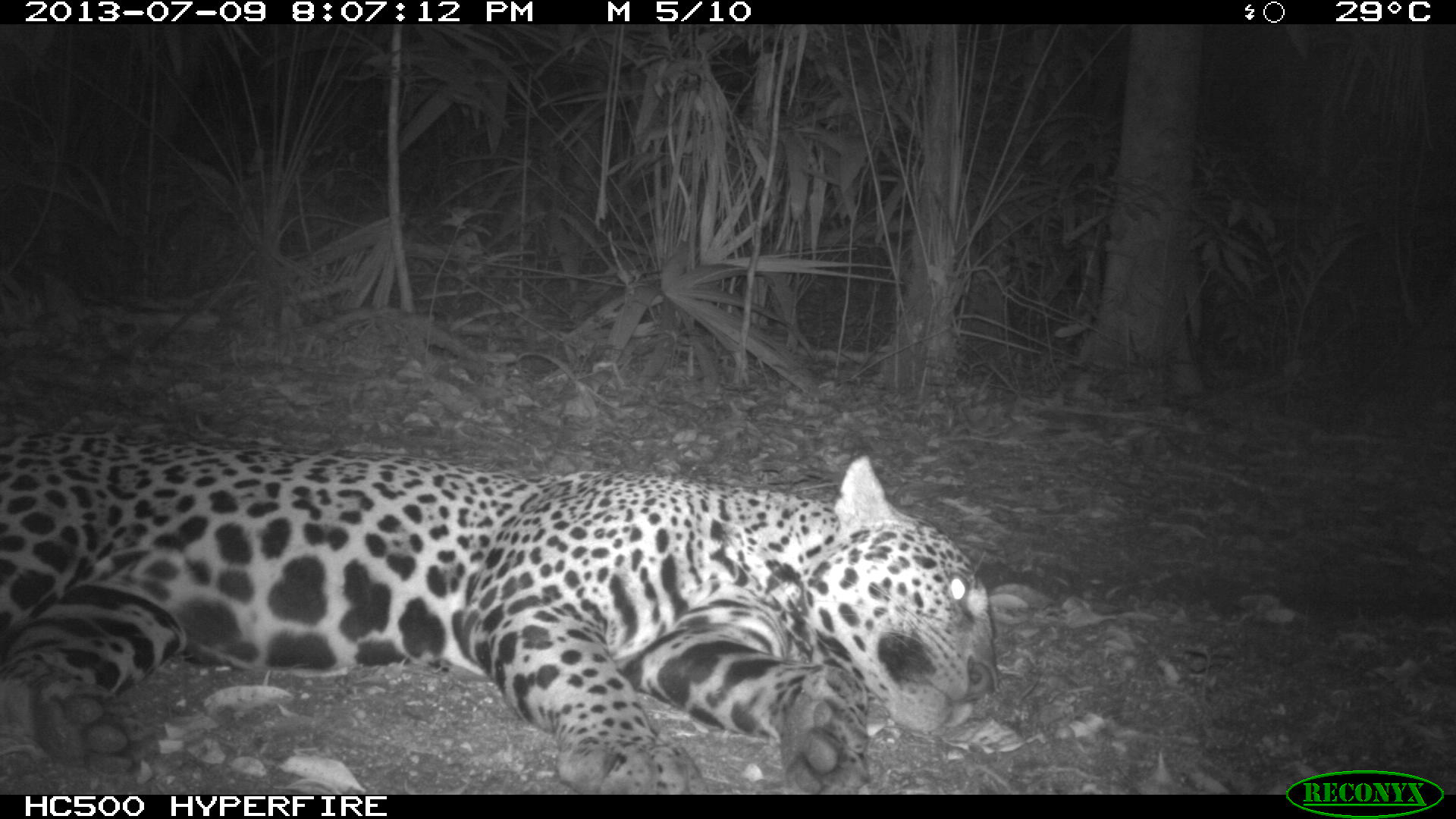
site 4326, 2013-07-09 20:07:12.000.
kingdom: Animalia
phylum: Chordata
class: Mammalia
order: Carnivora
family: Felidae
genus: Panthera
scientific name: Panthera onca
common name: jaguar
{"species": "Panthera onca (jaguar)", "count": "1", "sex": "male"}